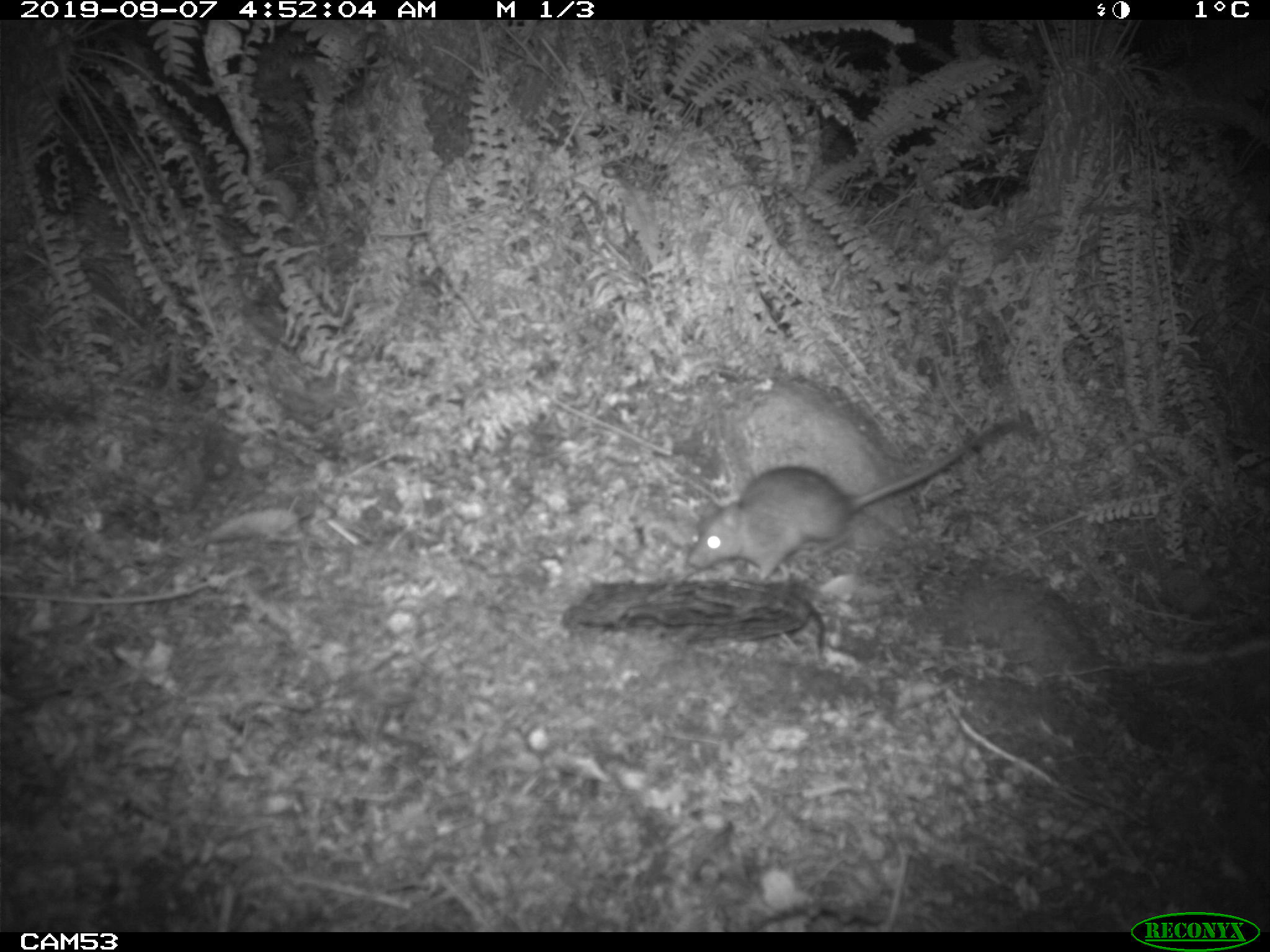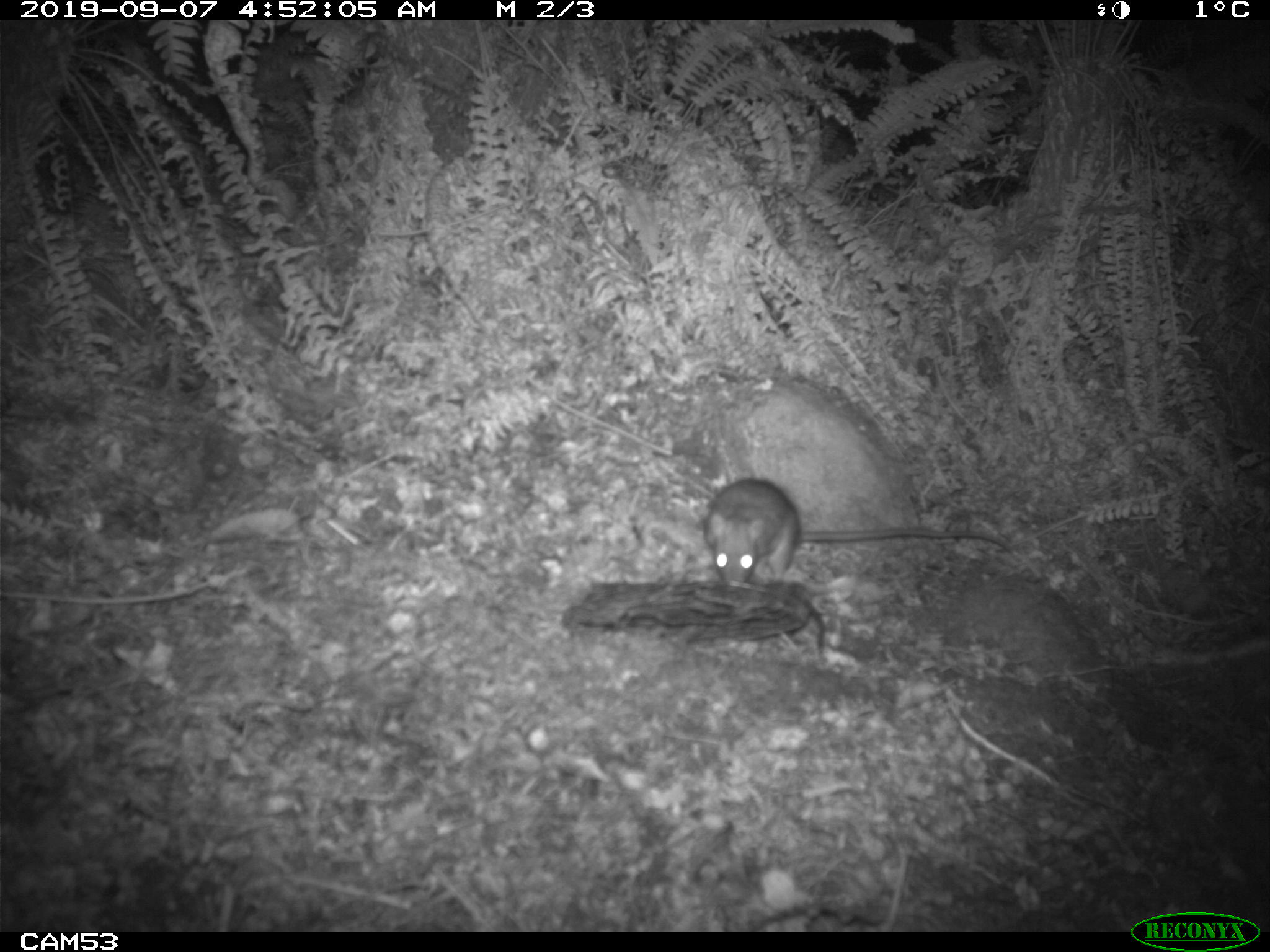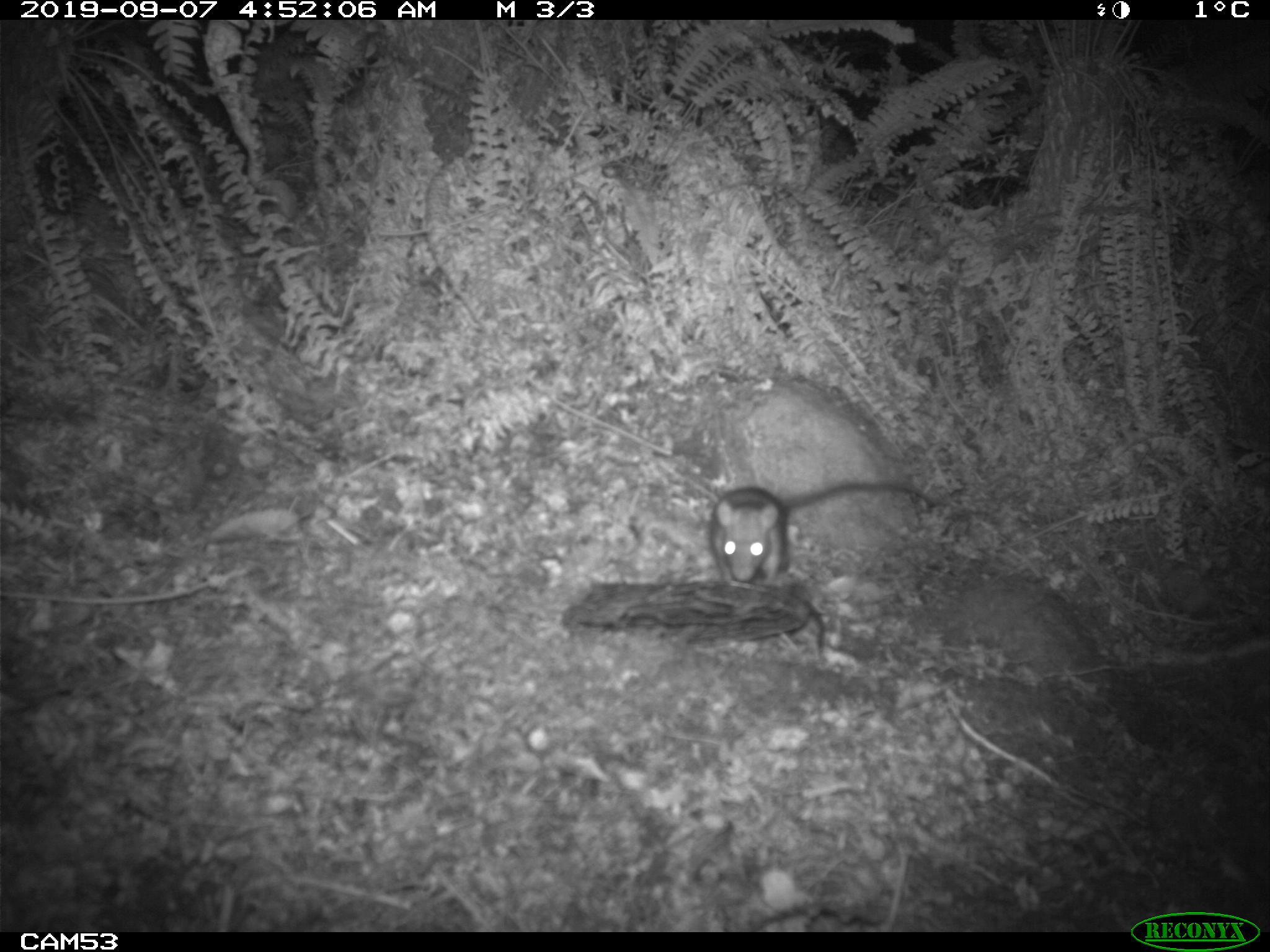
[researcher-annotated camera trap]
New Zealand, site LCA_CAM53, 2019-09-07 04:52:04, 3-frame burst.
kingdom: Animalia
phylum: Chordata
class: Mammalia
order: Rodentia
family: Muridae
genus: Rattus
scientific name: Rattus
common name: rat